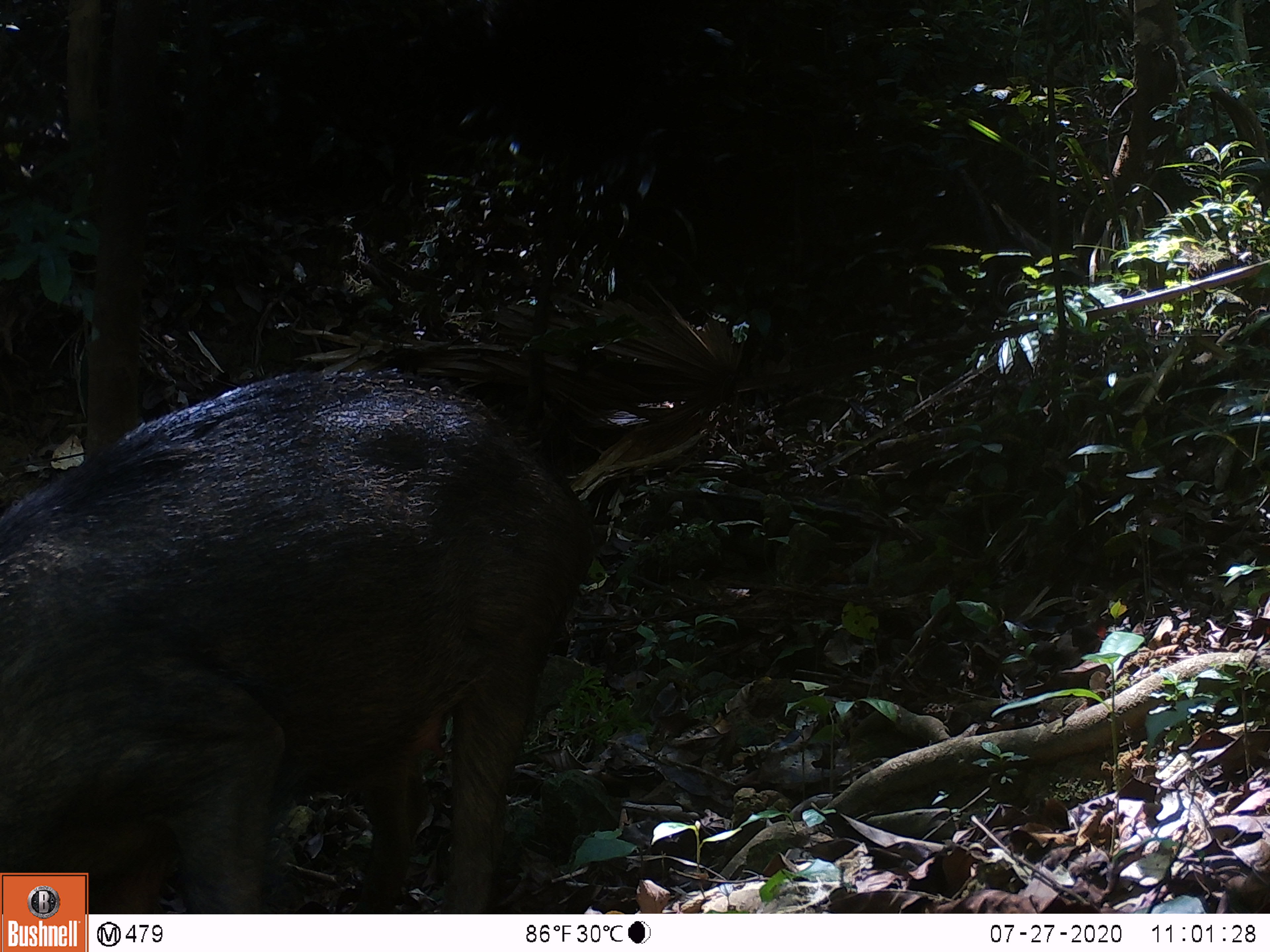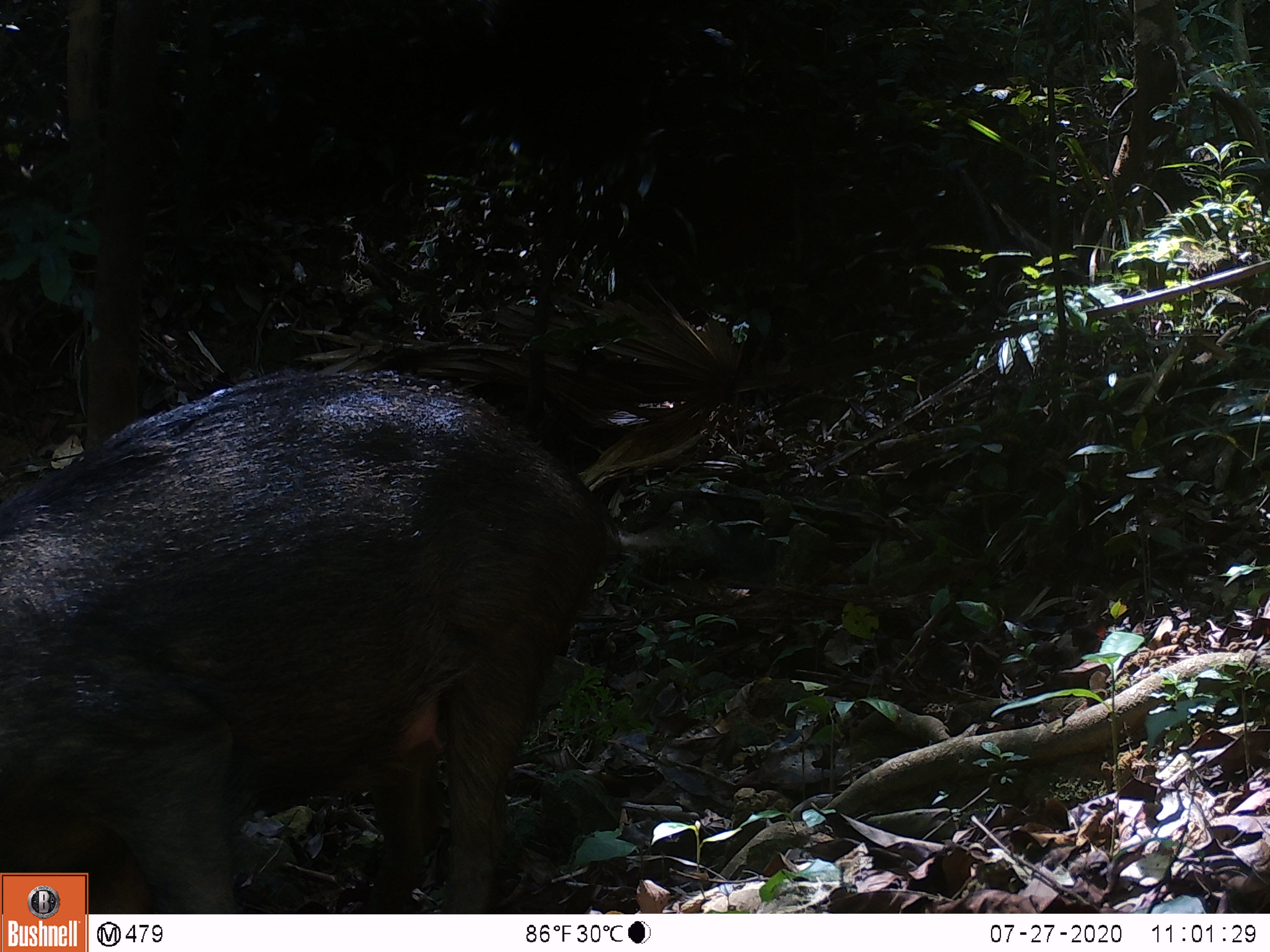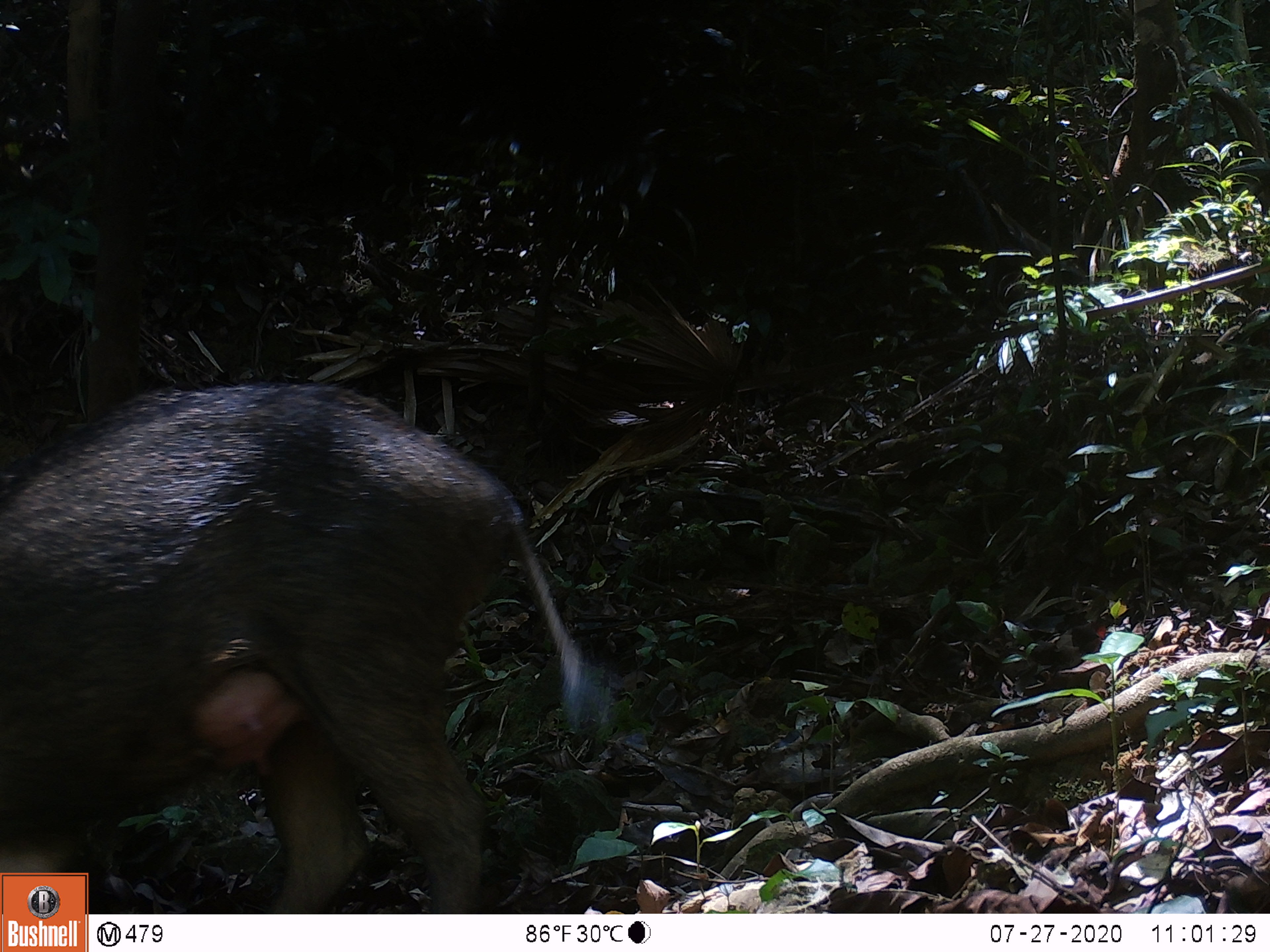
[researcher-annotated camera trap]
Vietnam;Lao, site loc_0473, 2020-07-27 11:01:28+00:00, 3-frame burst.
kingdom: Animalia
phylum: Chordata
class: Mammalia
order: Artiodactyla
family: Suidae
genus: Sus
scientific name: Sus scrofa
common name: eurasian wild pig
Eurasian wild pig (Sus scrofa). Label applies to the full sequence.